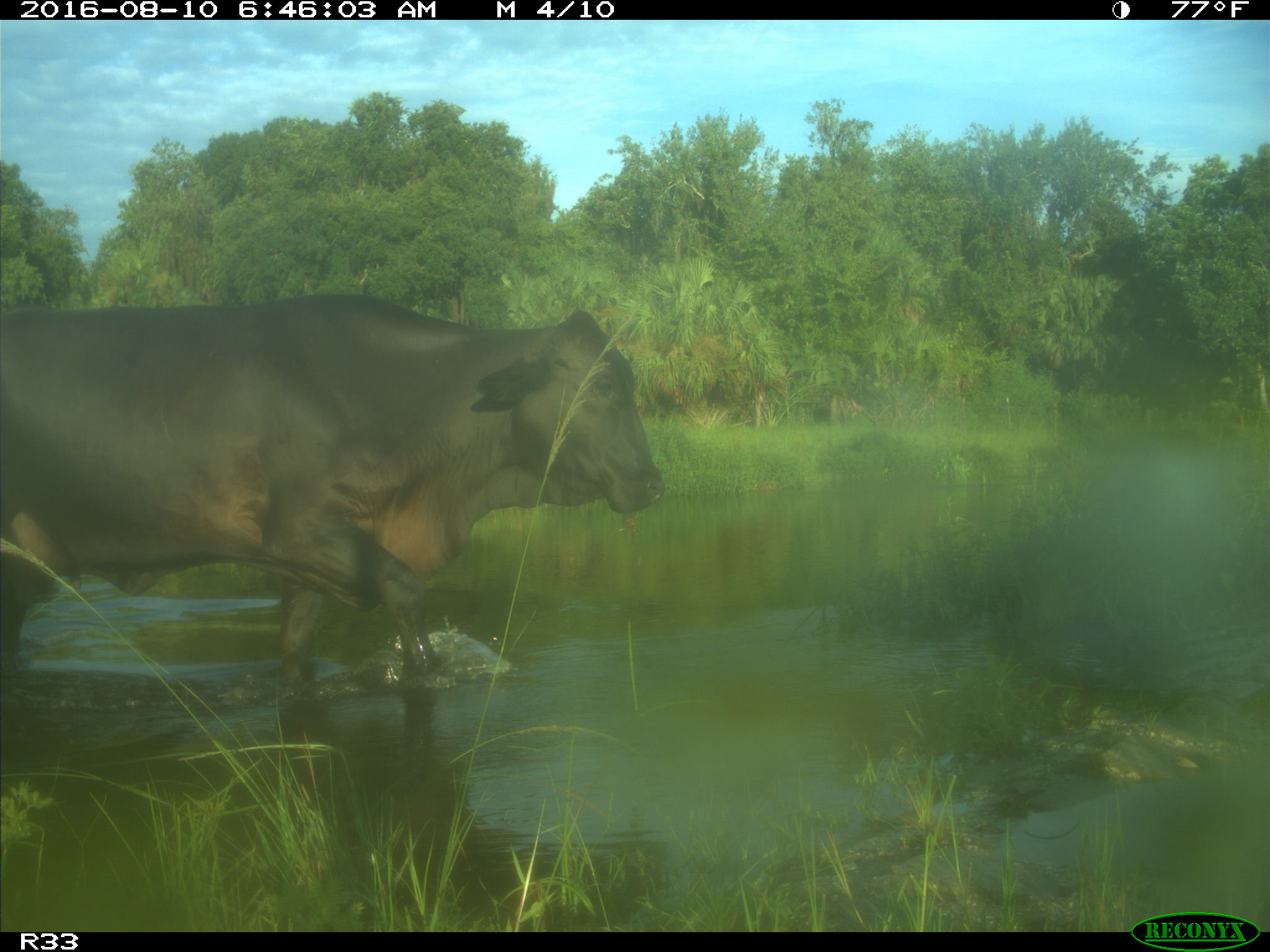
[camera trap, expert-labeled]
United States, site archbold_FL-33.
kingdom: Animalia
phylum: Chordata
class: Mammalia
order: Artiodactyla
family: Bovidae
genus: Bos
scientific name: Bos taurus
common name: domestic cow